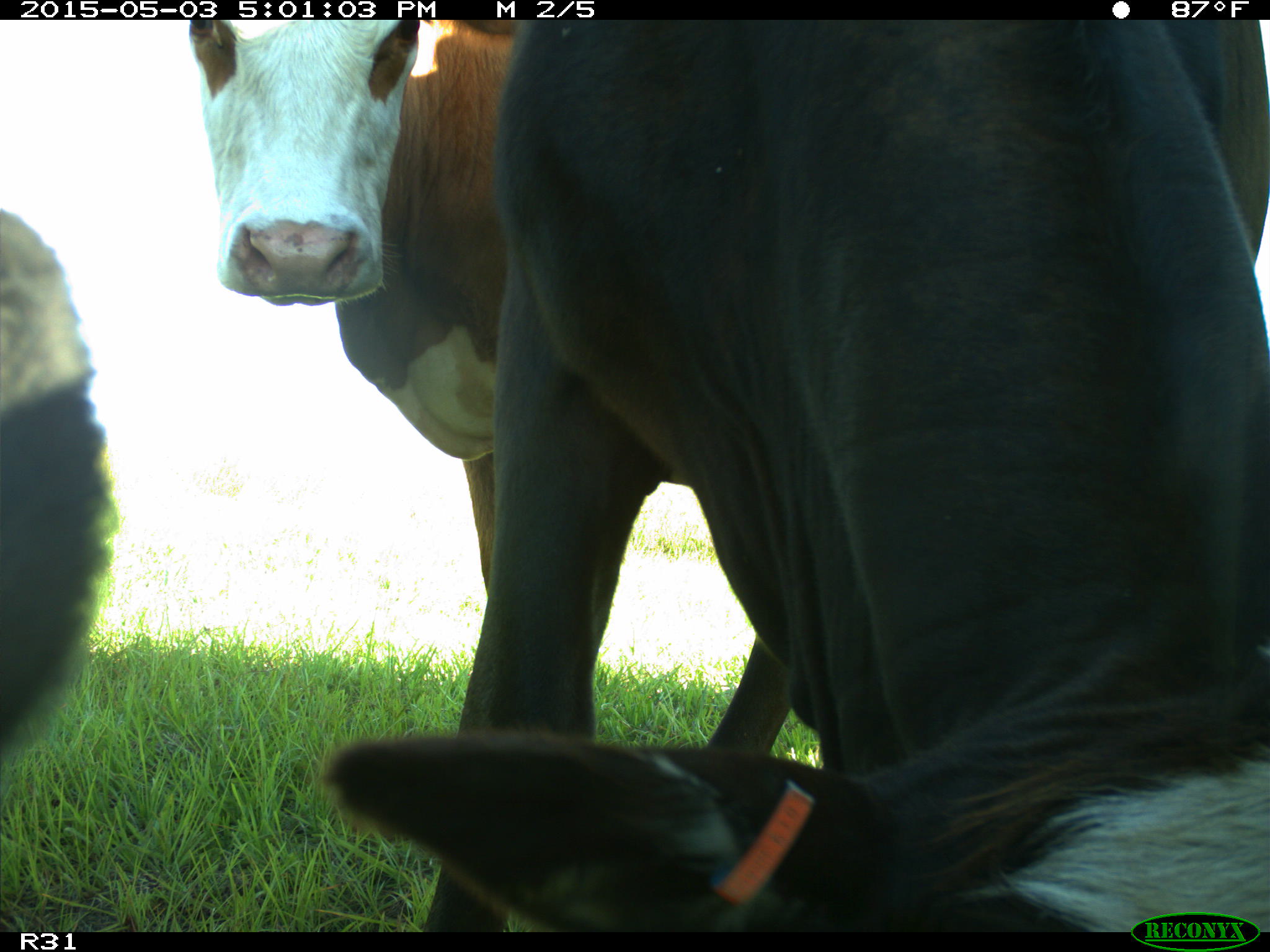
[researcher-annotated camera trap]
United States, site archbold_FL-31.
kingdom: Animalia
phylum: Chordata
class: Mammalia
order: Artiodactyla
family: Bovidae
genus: Bos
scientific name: Bos taurus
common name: domestic cow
Bos taurus (domestic cow).